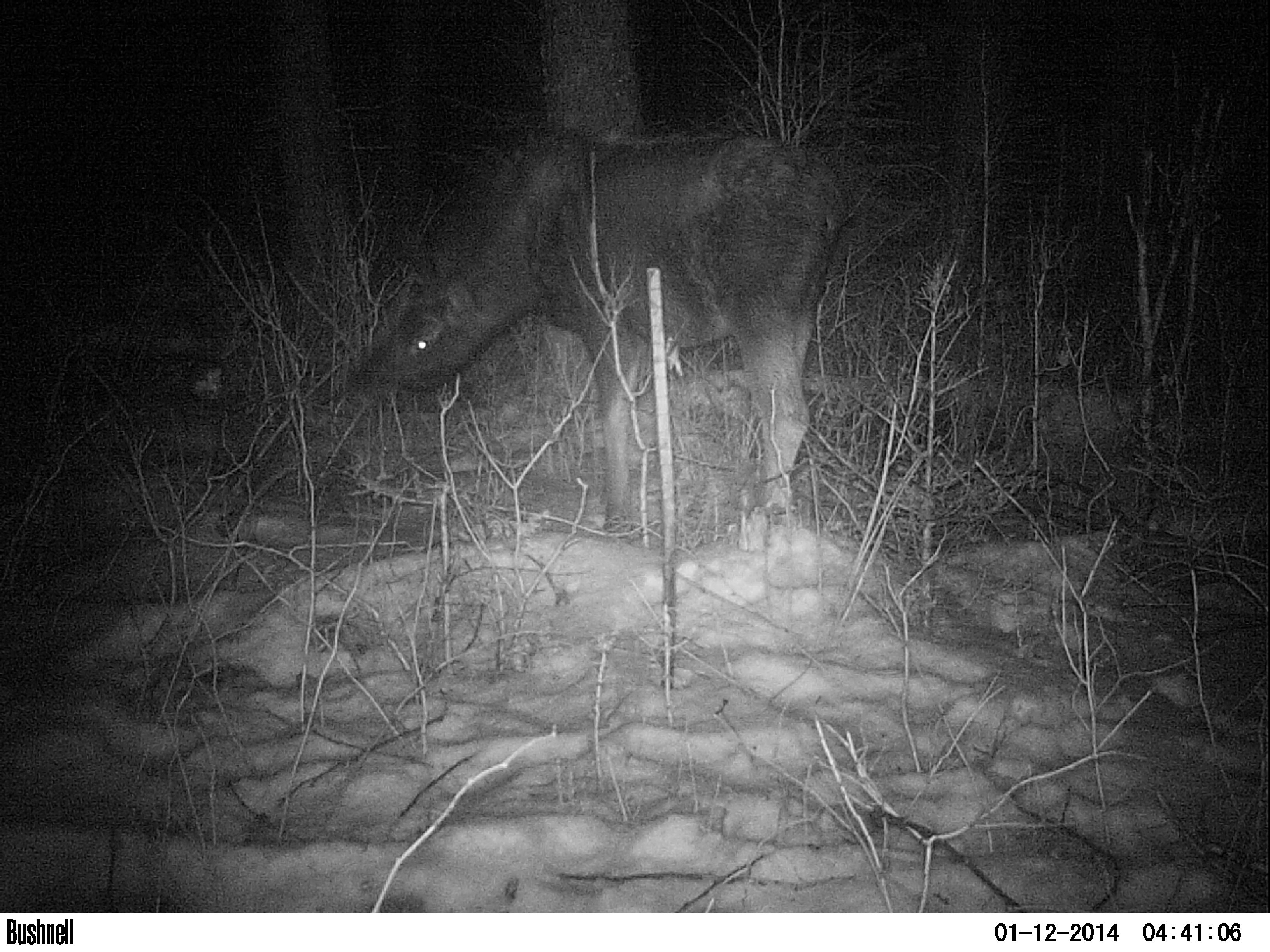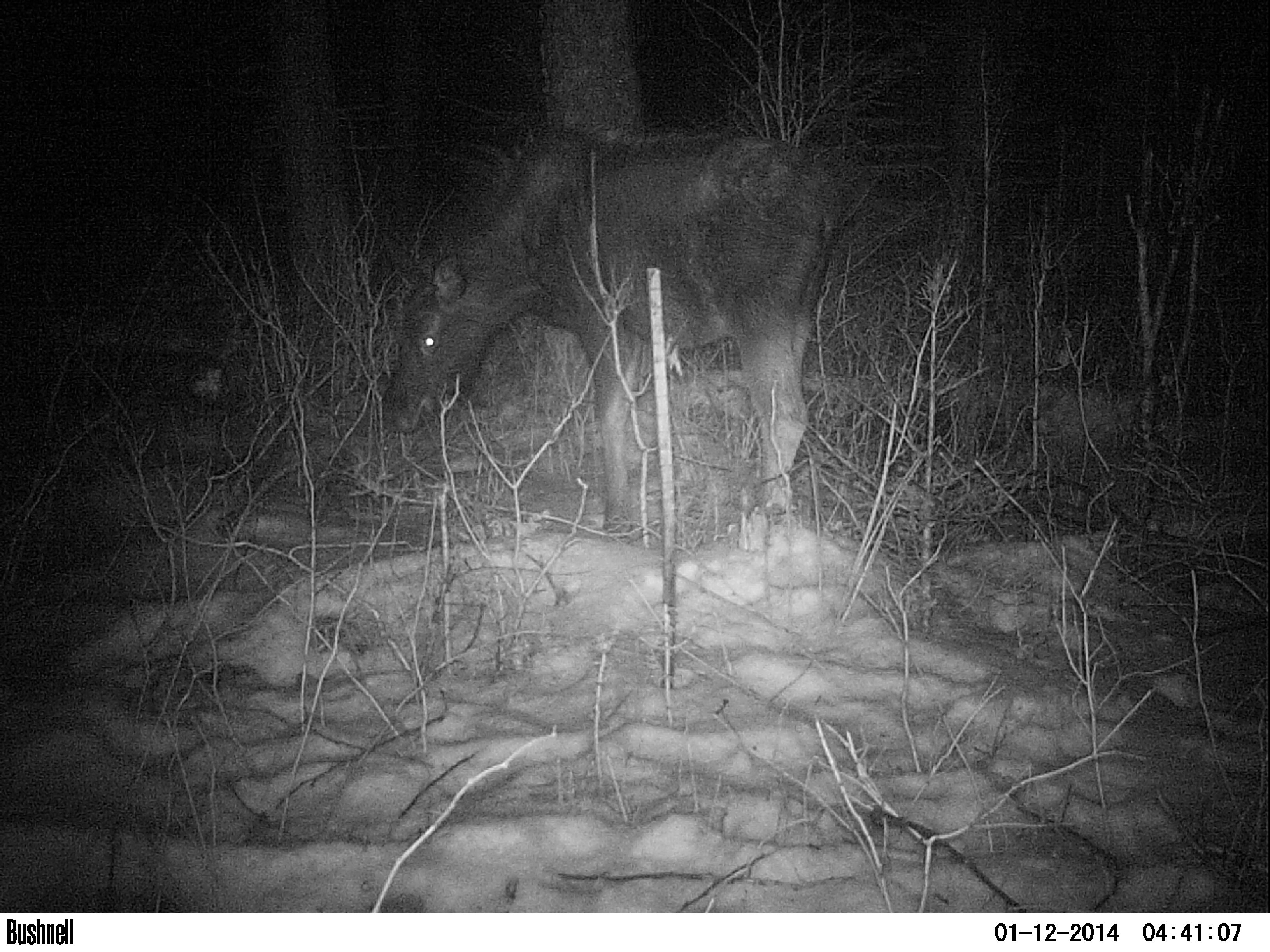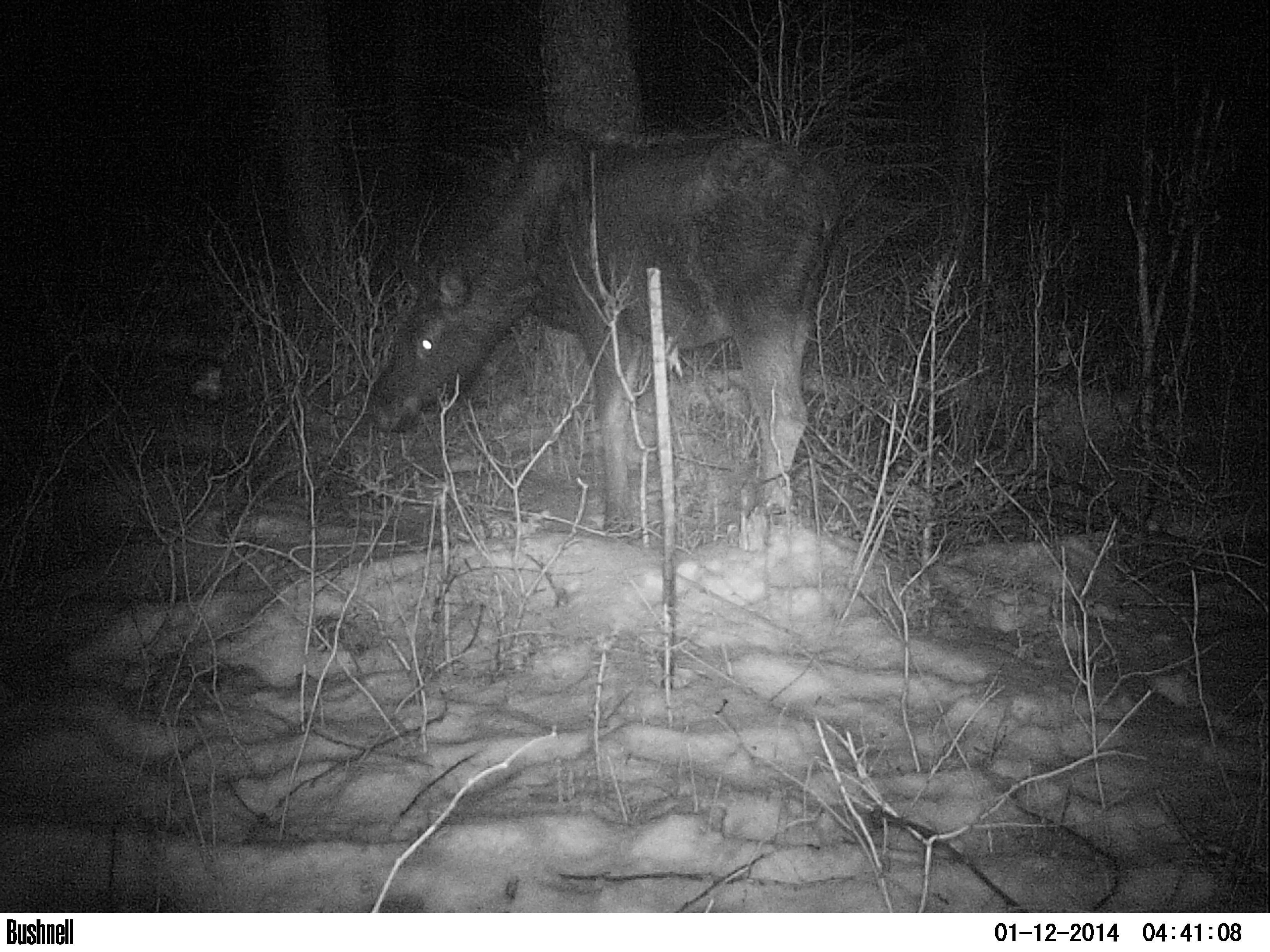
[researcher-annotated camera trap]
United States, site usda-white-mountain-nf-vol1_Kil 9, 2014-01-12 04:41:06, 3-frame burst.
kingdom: Animalia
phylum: Chordata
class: Mammalia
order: Artiodactyla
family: Cervidae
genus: Alces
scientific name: Alces alces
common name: moose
Moose (Alces alces).